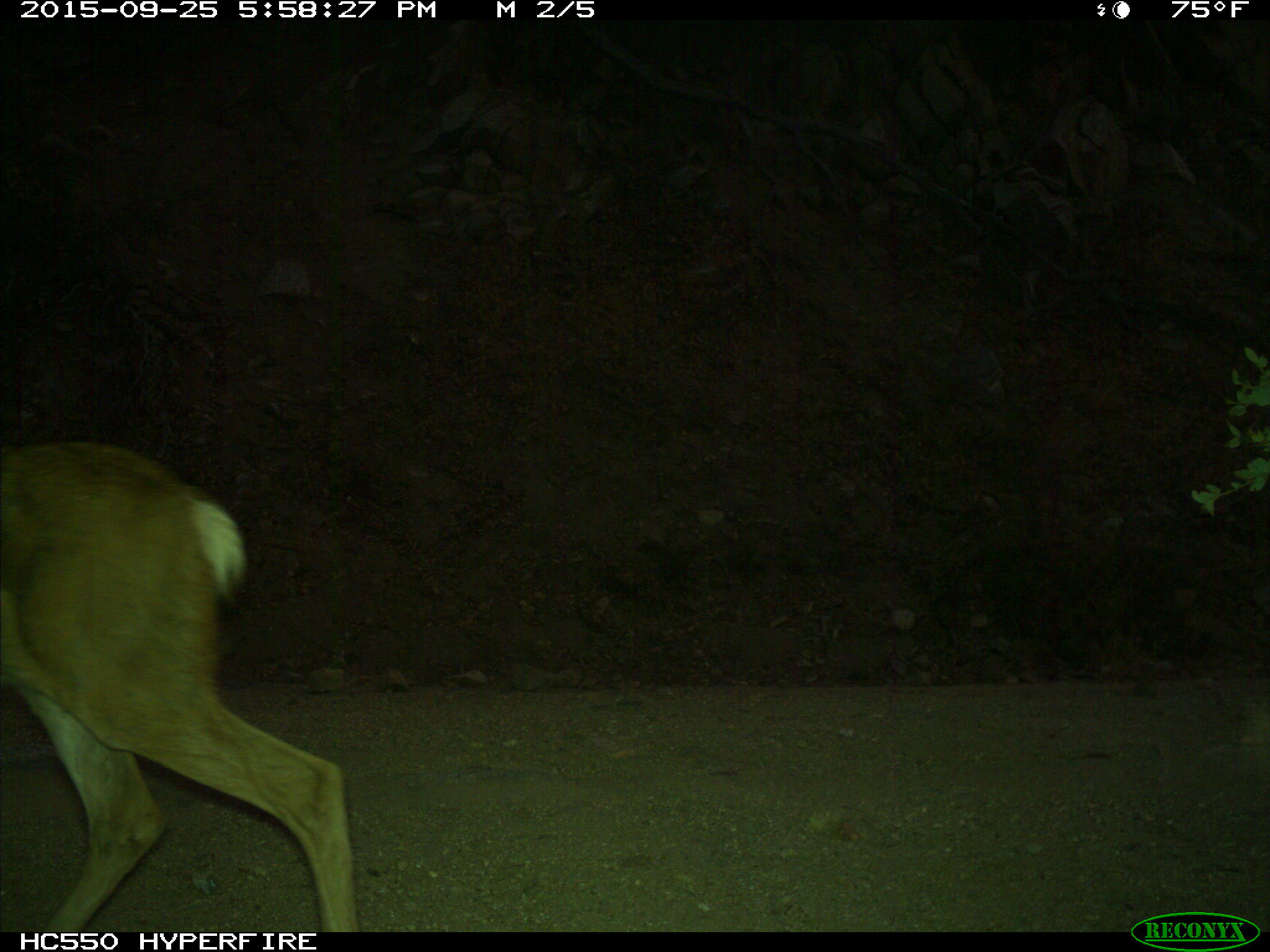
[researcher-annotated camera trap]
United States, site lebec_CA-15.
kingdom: Animalia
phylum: Chordata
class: Mammalia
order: Artiodactyla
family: Cervidae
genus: Odocoileus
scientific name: Odocoileus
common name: deer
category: unidentified deer